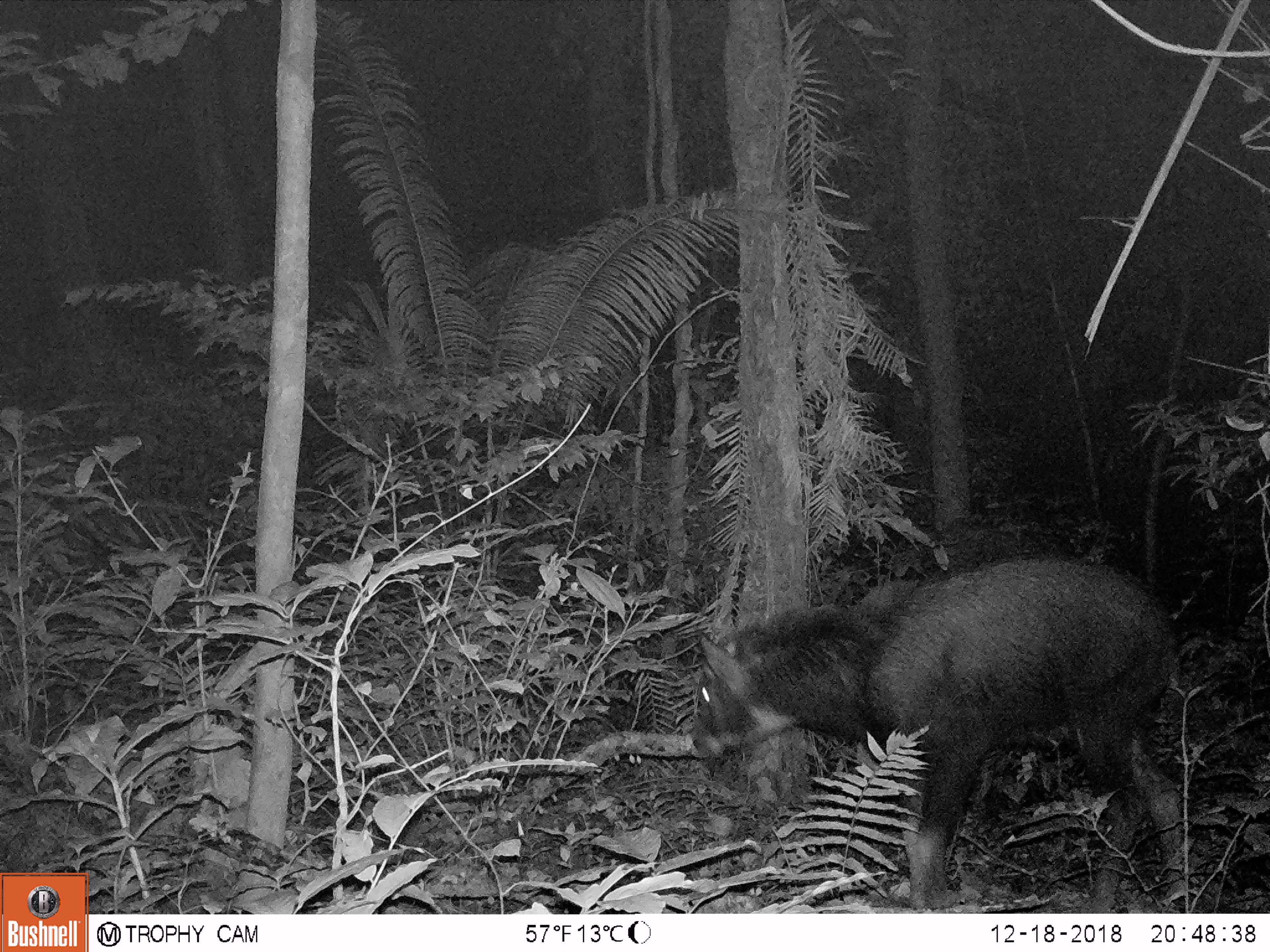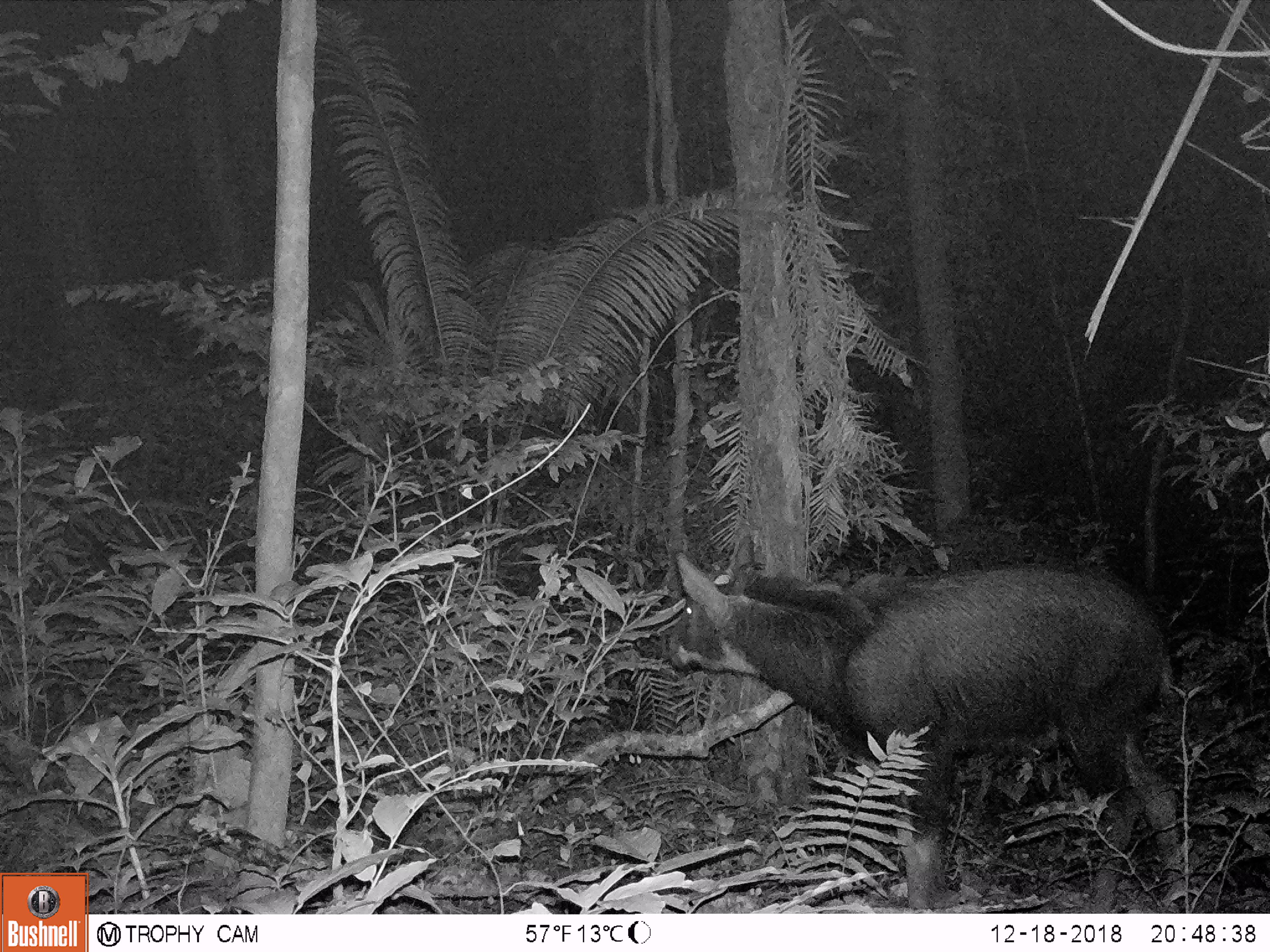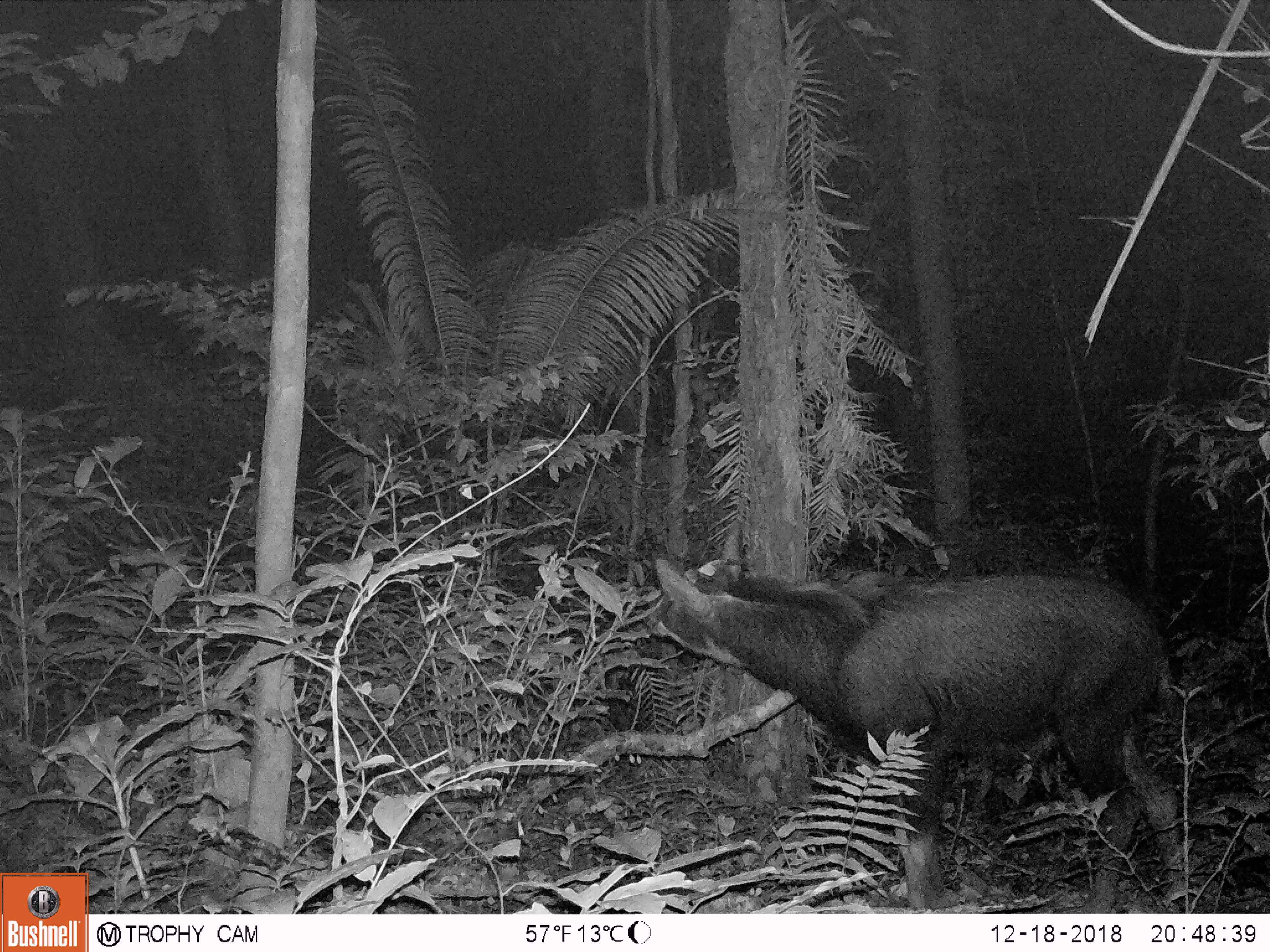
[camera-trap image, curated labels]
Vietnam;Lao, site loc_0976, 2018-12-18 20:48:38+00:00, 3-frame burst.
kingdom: Animalia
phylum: Chordata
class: Mammalia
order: Artiodactyla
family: Bovidae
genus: Capricornis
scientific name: Capricornis sumatraensis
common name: chinese serow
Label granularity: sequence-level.